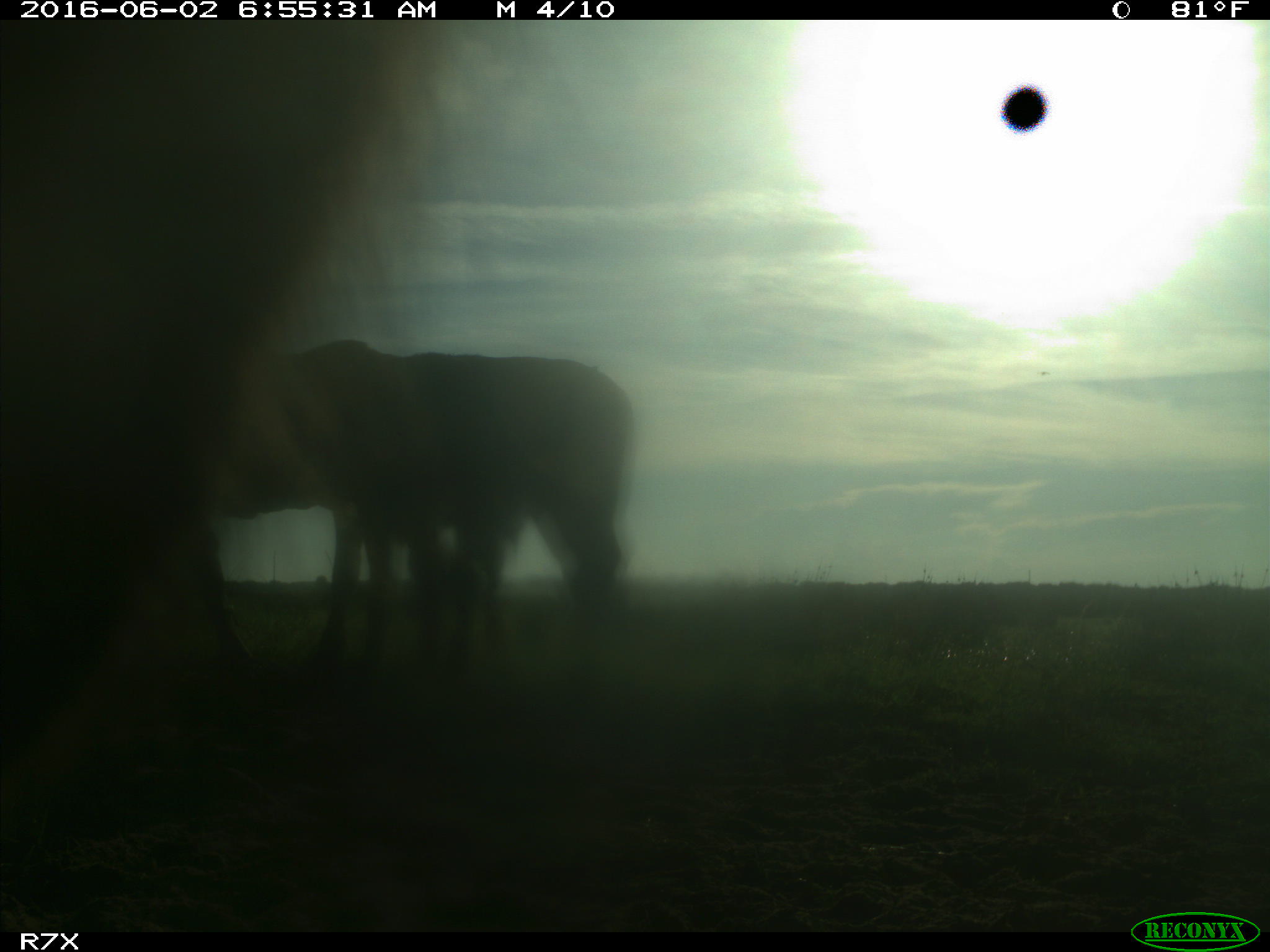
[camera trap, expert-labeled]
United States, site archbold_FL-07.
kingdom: Animalia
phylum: Chordata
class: Mammalia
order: Artiodactyla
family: Bovidae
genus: Bos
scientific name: Bos taurus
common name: domestic cow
Bos taurus (domestic cow).